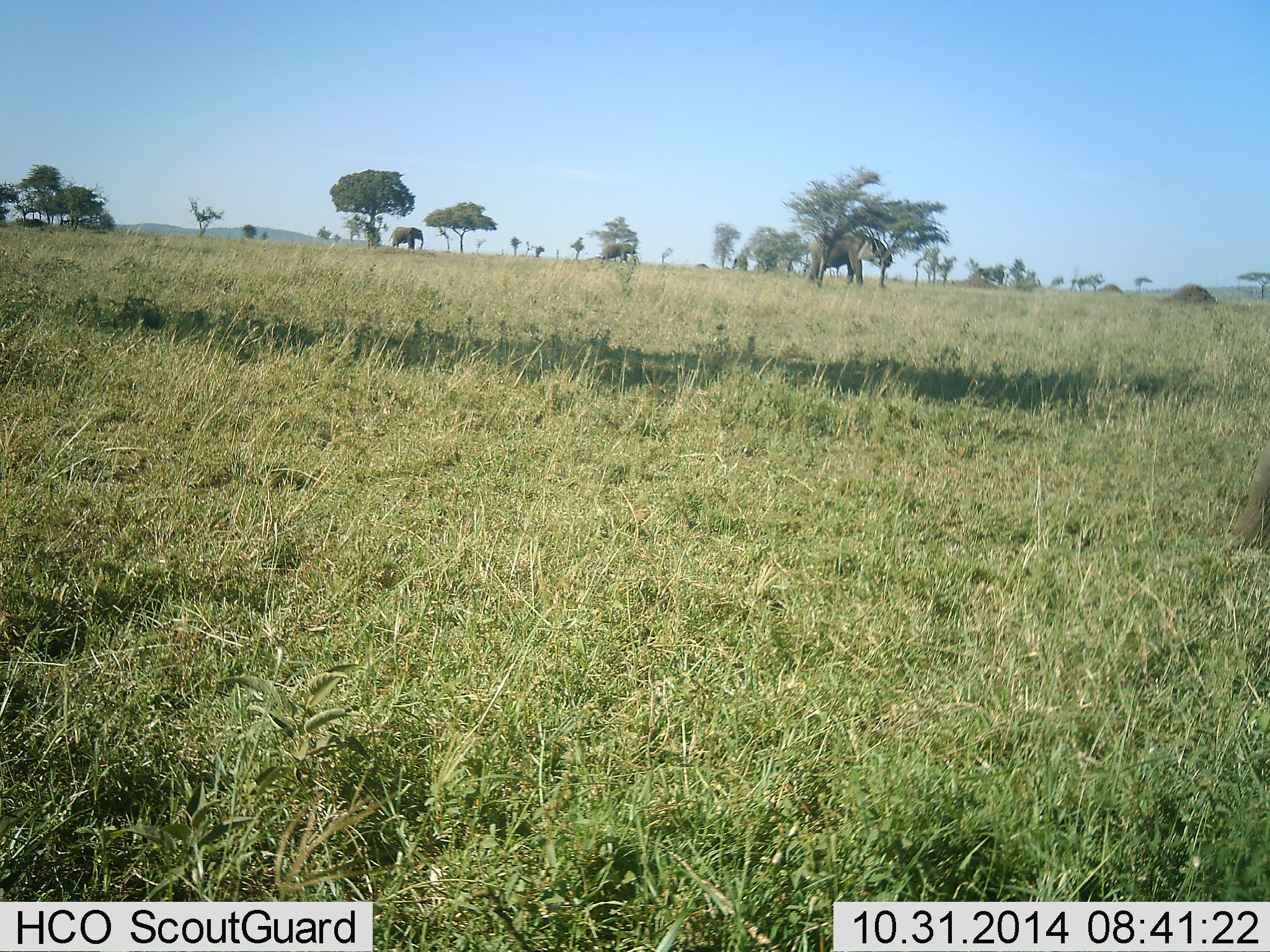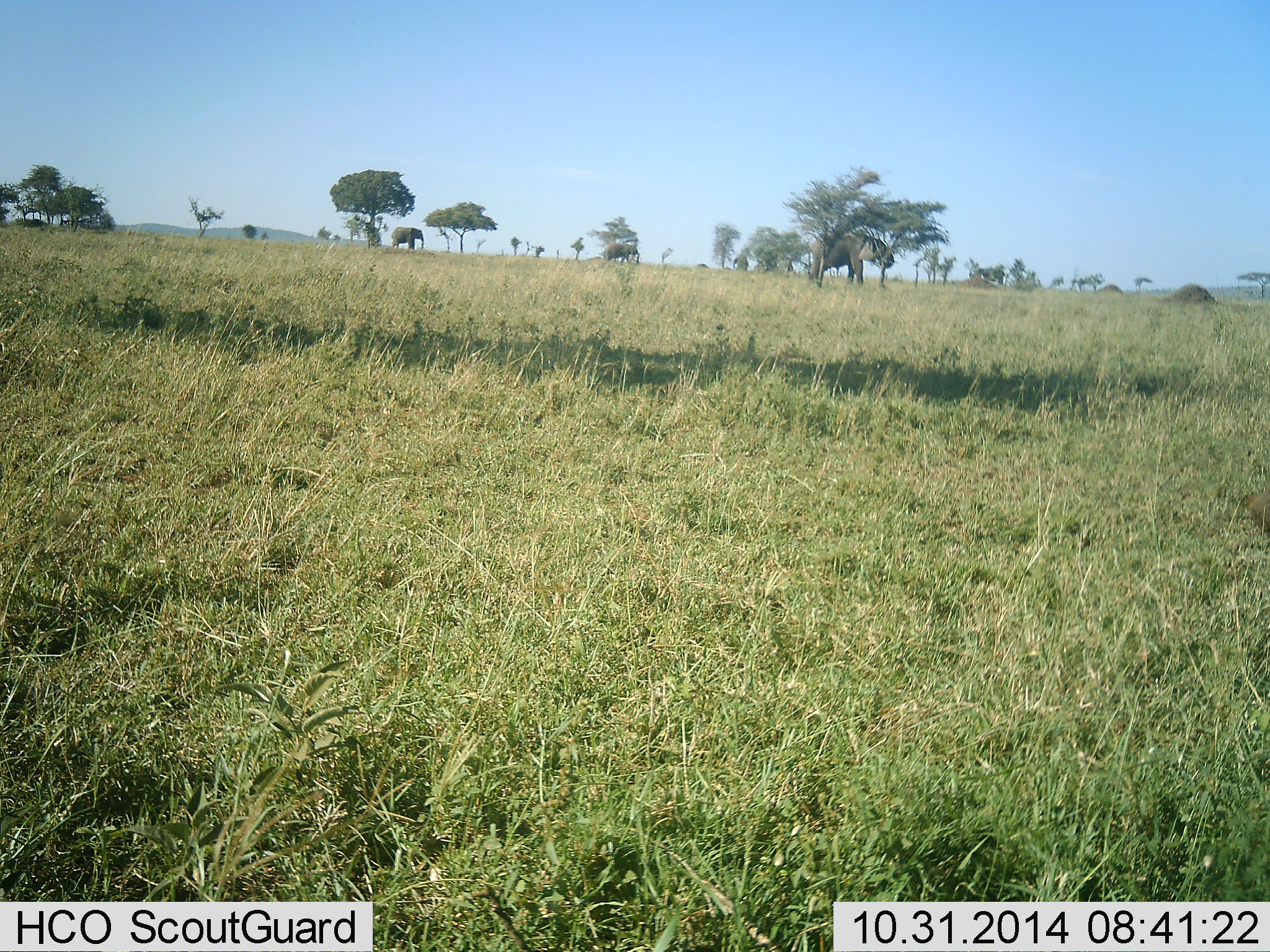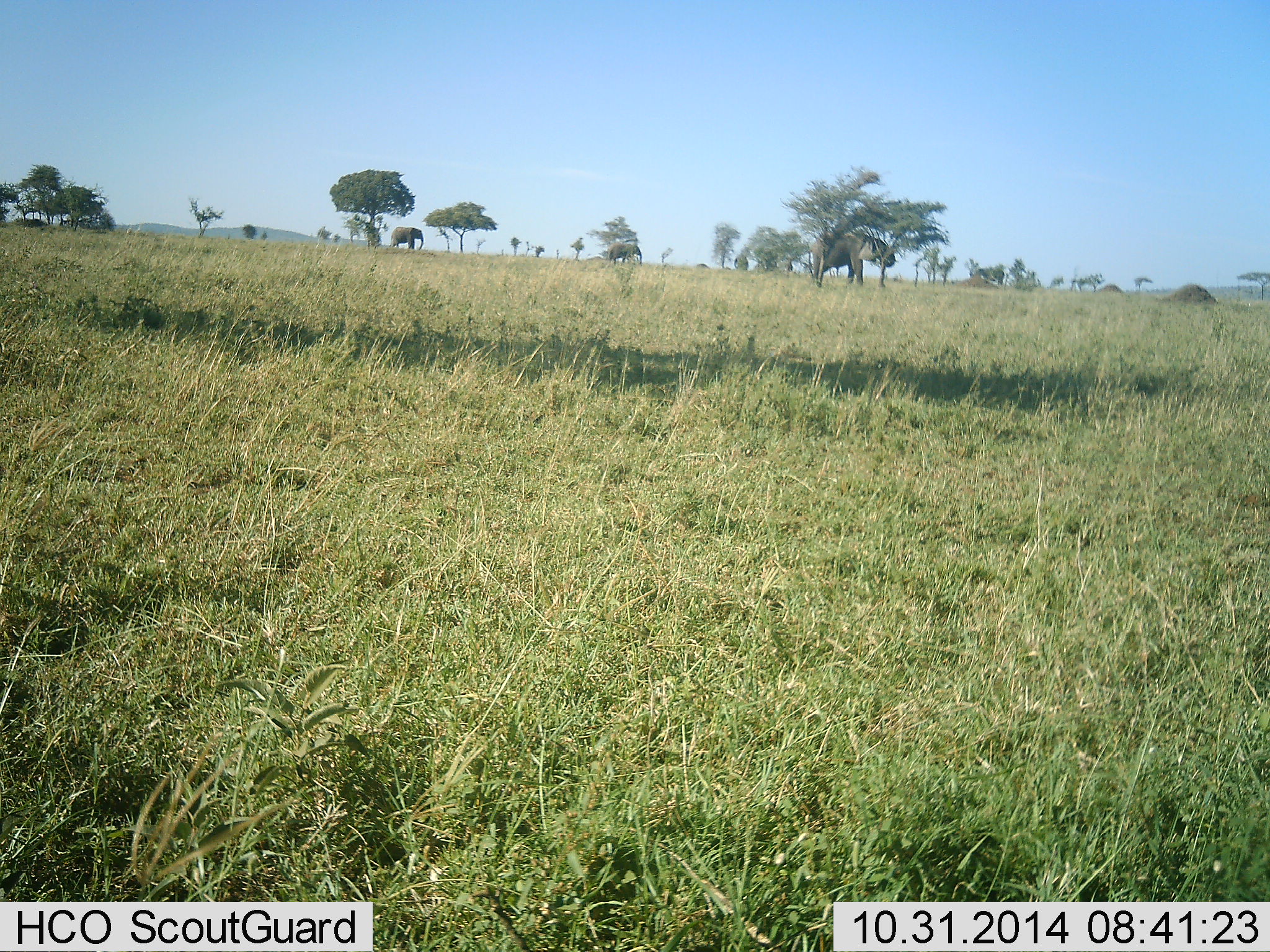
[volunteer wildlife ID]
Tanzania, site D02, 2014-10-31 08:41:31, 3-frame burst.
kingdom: Animalia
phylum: Chordata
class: Mammalia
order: Proboscidea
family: Elephantidae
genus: Loxodonta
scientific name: Loxodonta africana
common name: african bush elephant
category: elephant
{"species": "elephant (african bush elephant) (Loxodonta africana)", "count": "3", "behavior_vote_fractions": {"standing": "50%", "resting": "0%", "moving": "60%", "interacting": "0%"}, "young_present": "0%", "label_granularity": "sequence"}